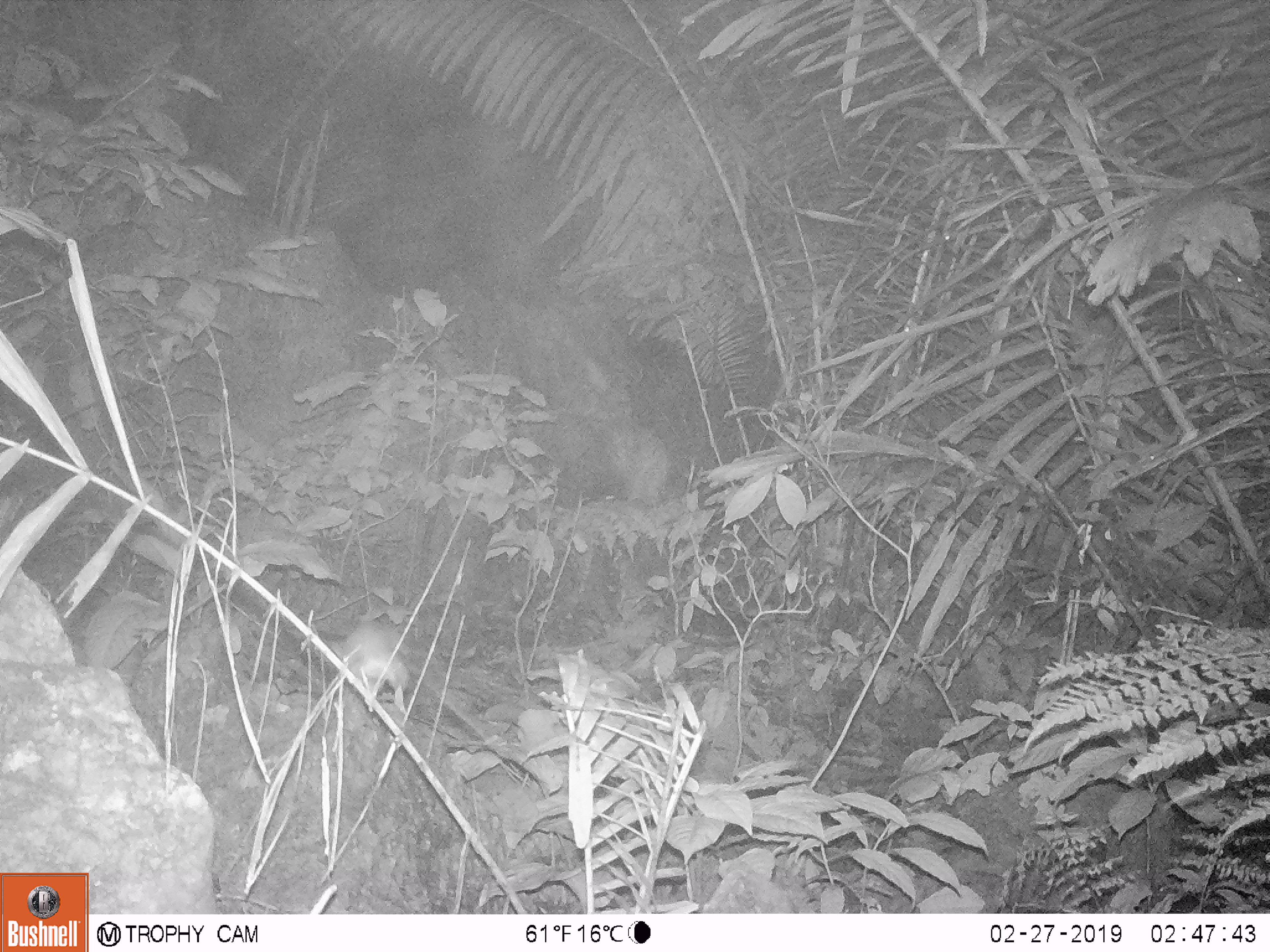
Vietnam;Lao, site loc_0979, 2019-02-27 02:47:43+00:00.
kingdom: Animalia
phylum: Chordata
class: Mammalia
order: Rodentia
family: Muridae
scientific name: Muridae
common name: old-world mice and rats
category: unidentified murid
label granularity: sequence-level